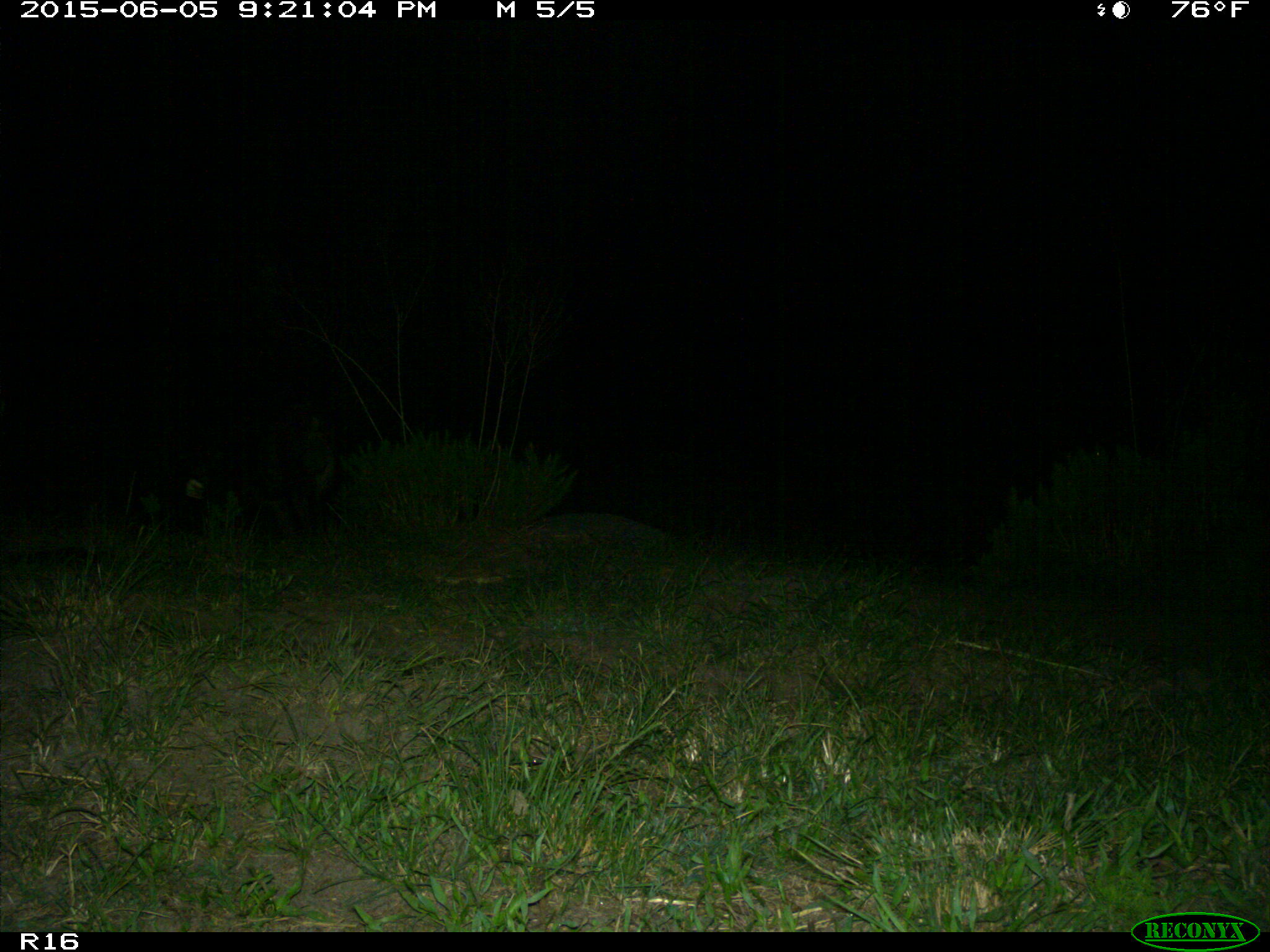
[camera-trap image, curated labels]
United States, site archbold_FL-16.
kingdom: Animalia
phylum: Chordata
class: Mammalia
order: Artiodactyla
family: Suidae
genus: Sus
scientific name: Sus scrofa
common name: wild boar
Sus scrofa (wild boar).